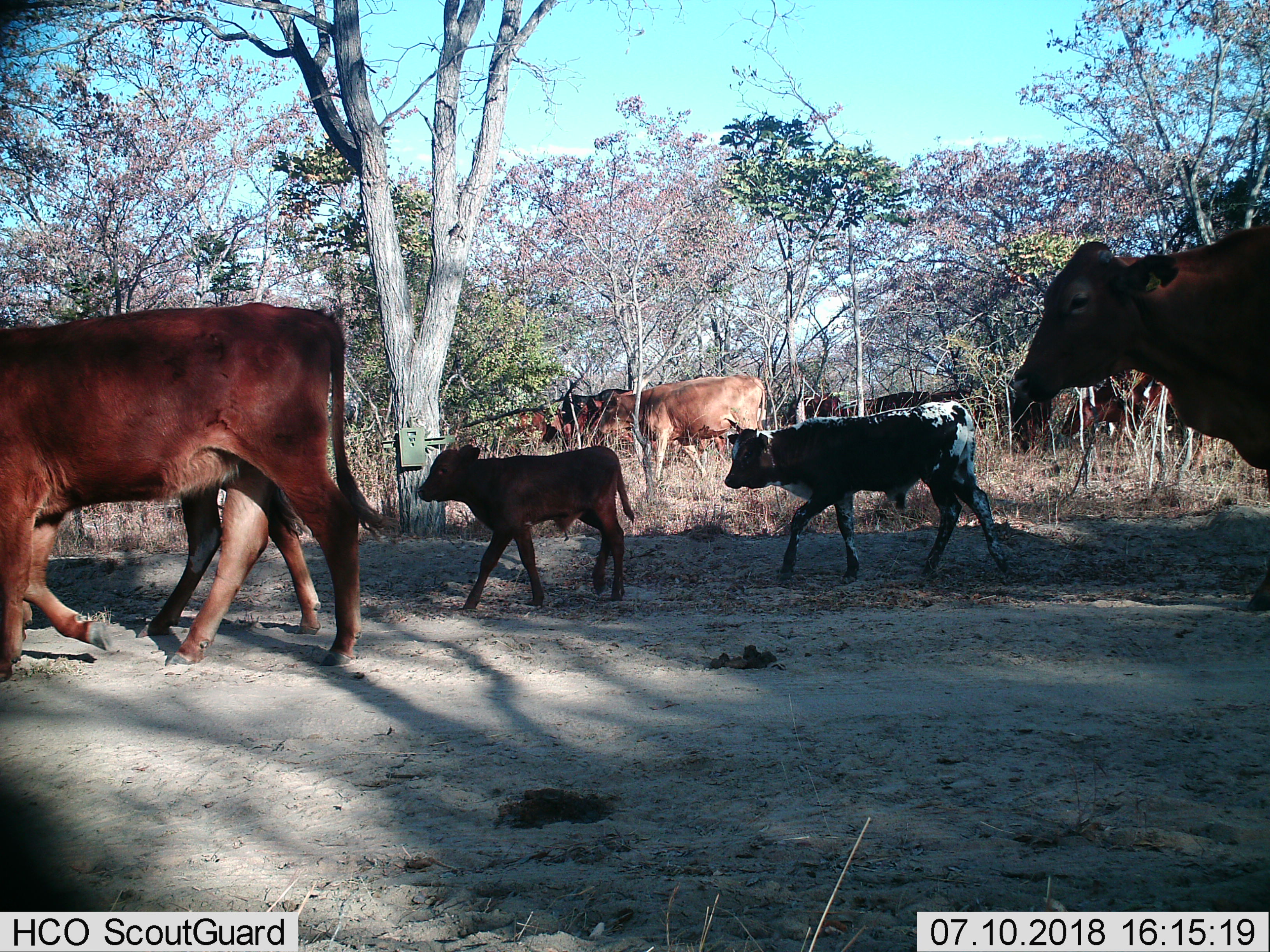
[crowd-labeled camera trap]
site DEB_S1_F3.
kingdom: Animalia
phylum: Chordata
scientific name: Vertebrata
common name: domestic animal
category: domesticanimal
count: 11-50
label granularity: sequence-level